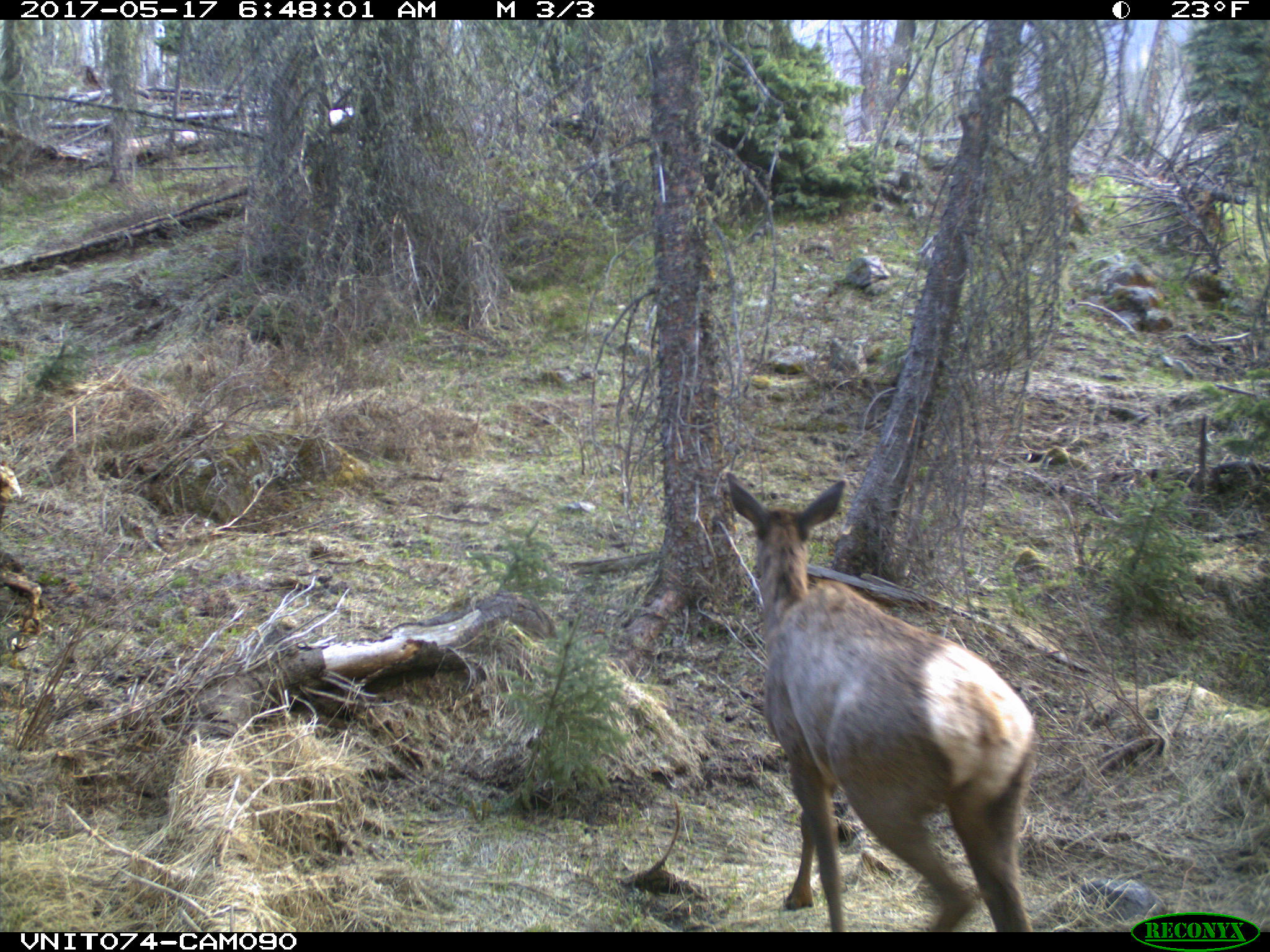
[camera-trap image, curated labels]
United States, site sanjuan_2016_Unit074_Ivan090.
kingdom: Animalia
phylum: Chordata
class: Mammalia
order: Artiodactyla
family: Cervidae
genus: Cervus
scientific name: Cervus elaphus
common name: red deer